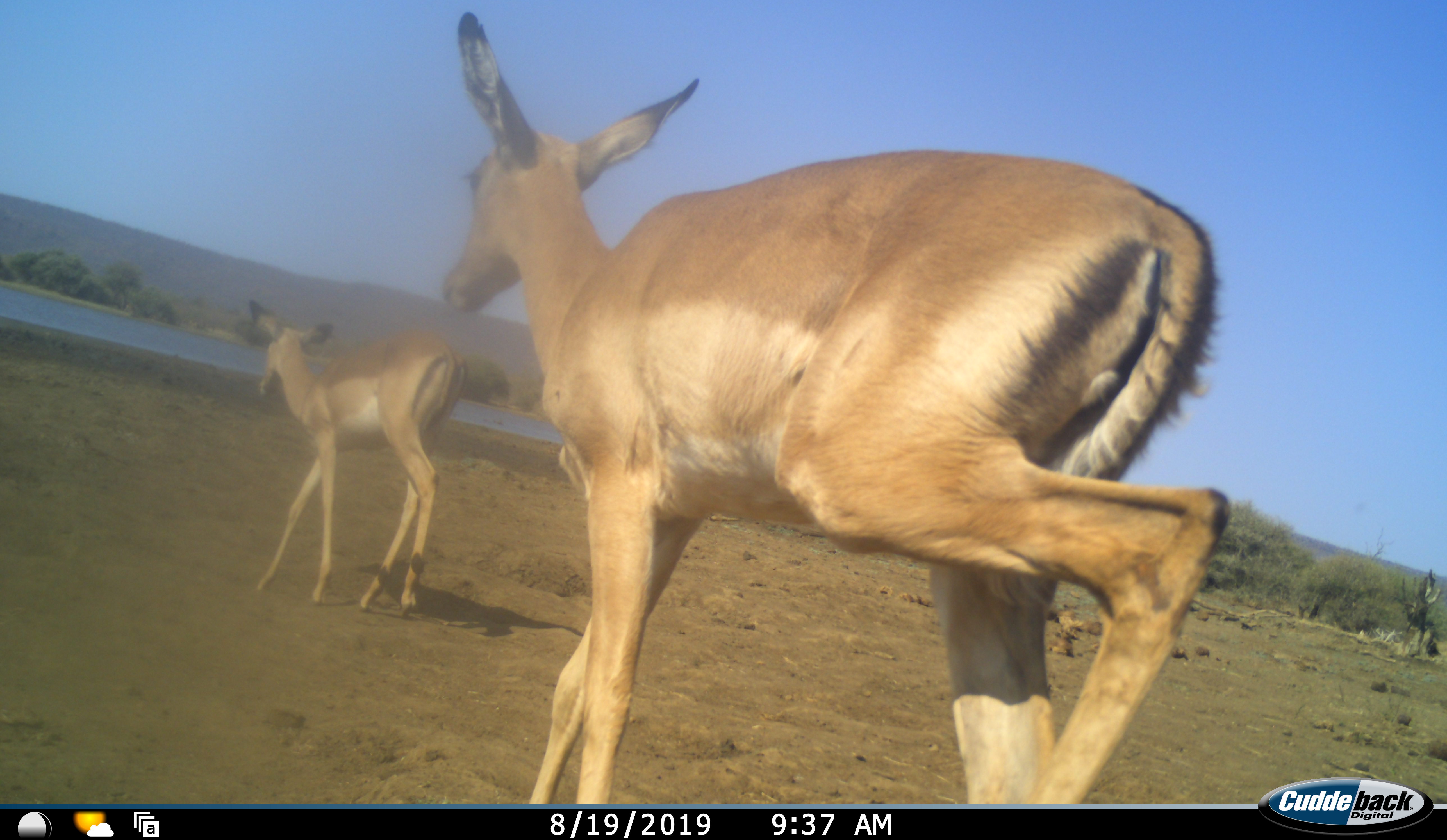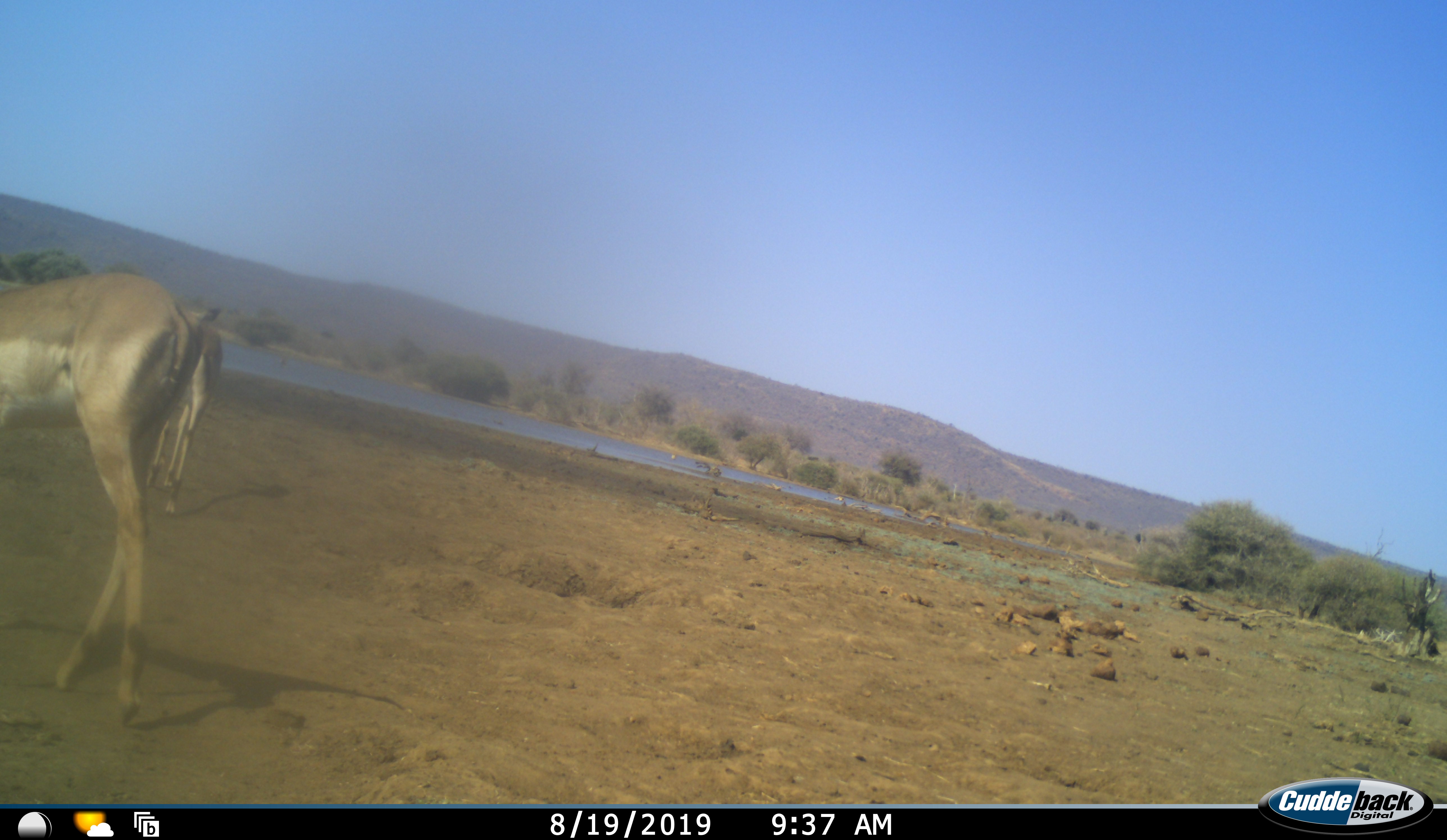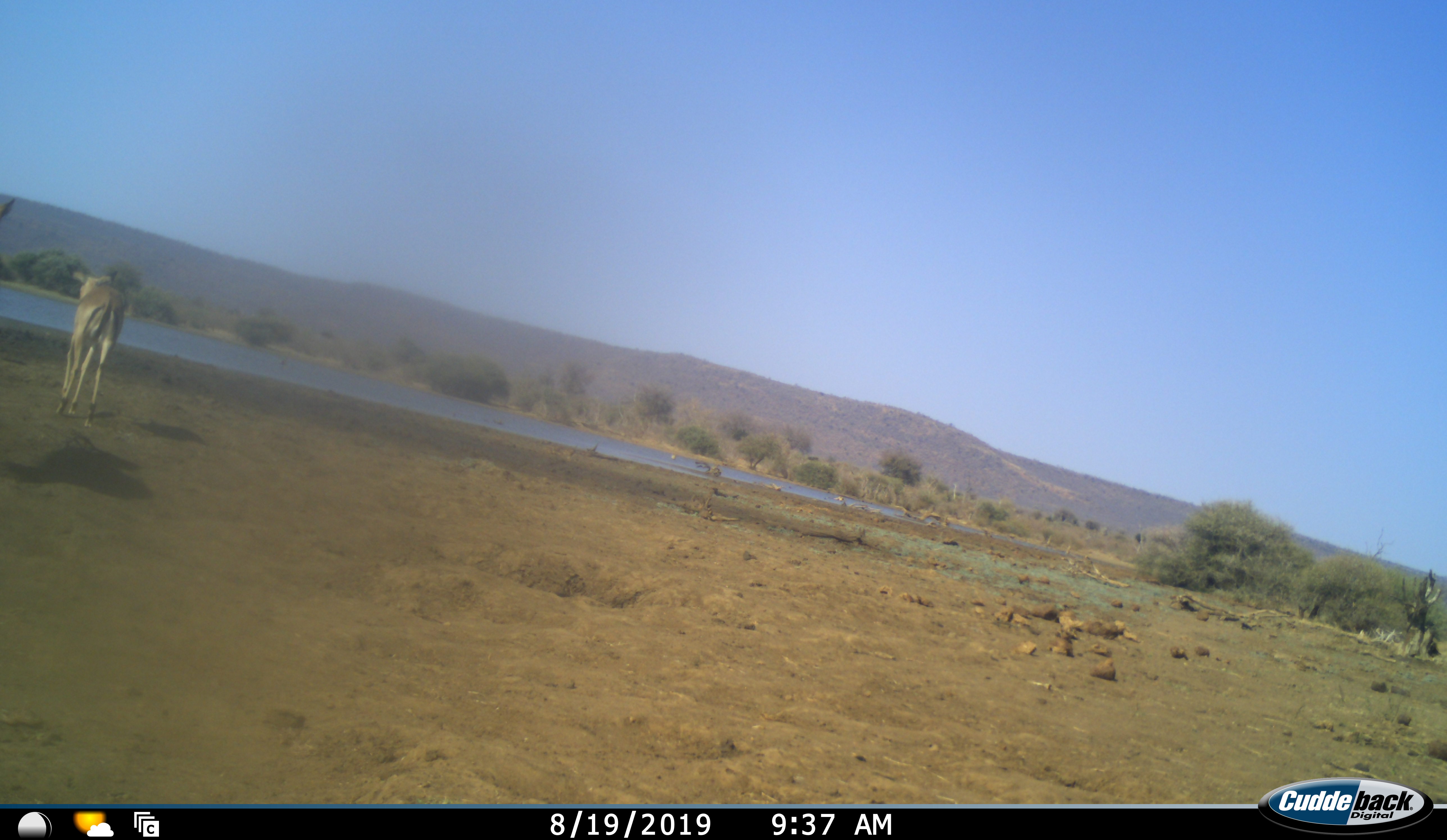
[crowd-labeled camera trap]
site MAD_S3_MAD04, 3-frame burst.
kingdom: Animalia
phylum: Chordata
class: Mammalia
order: Artiodactyla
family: Bovidae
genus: Aepyceros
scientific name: Aepyceros melampus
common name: impala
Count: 2.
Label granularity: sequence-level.